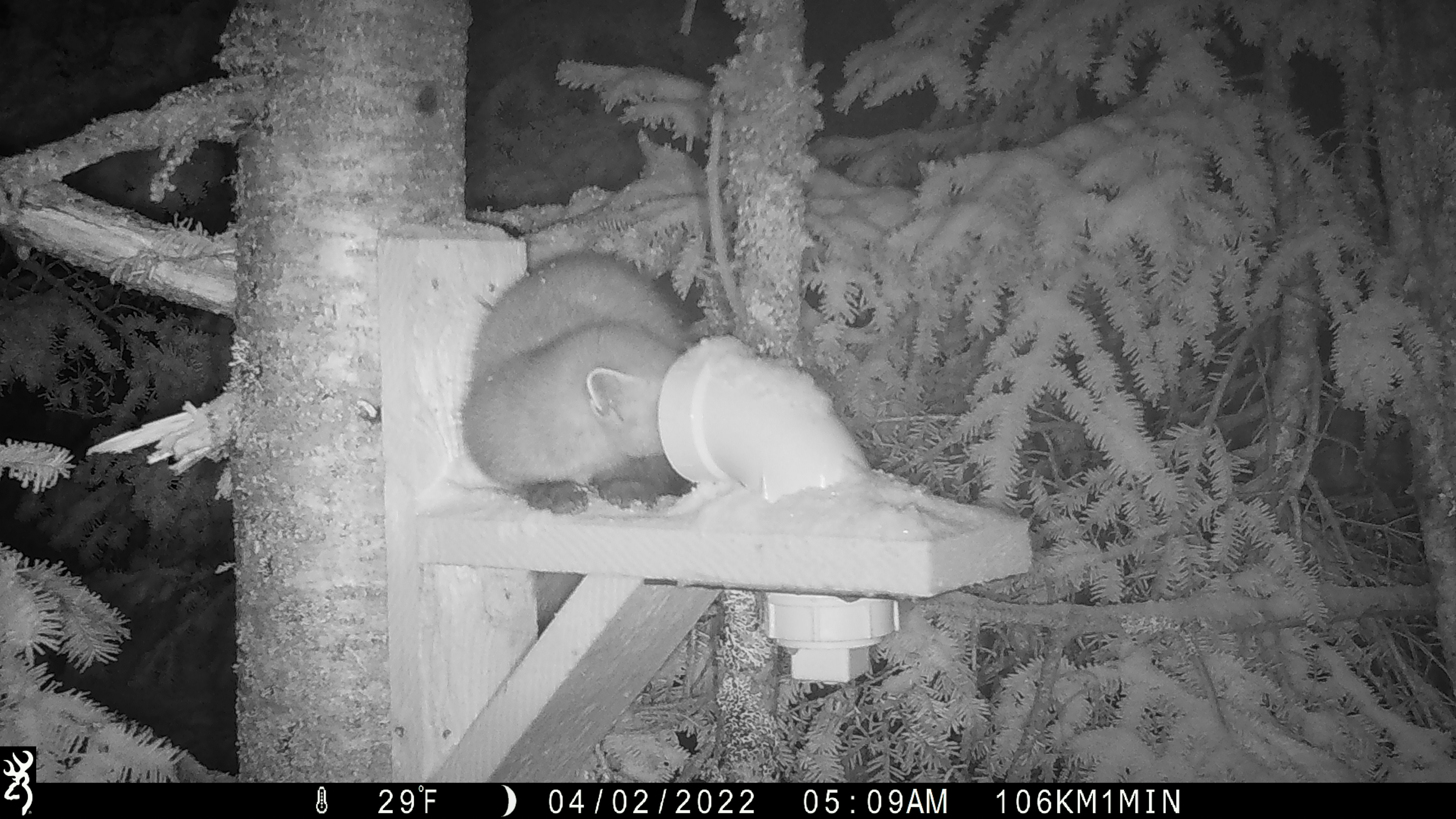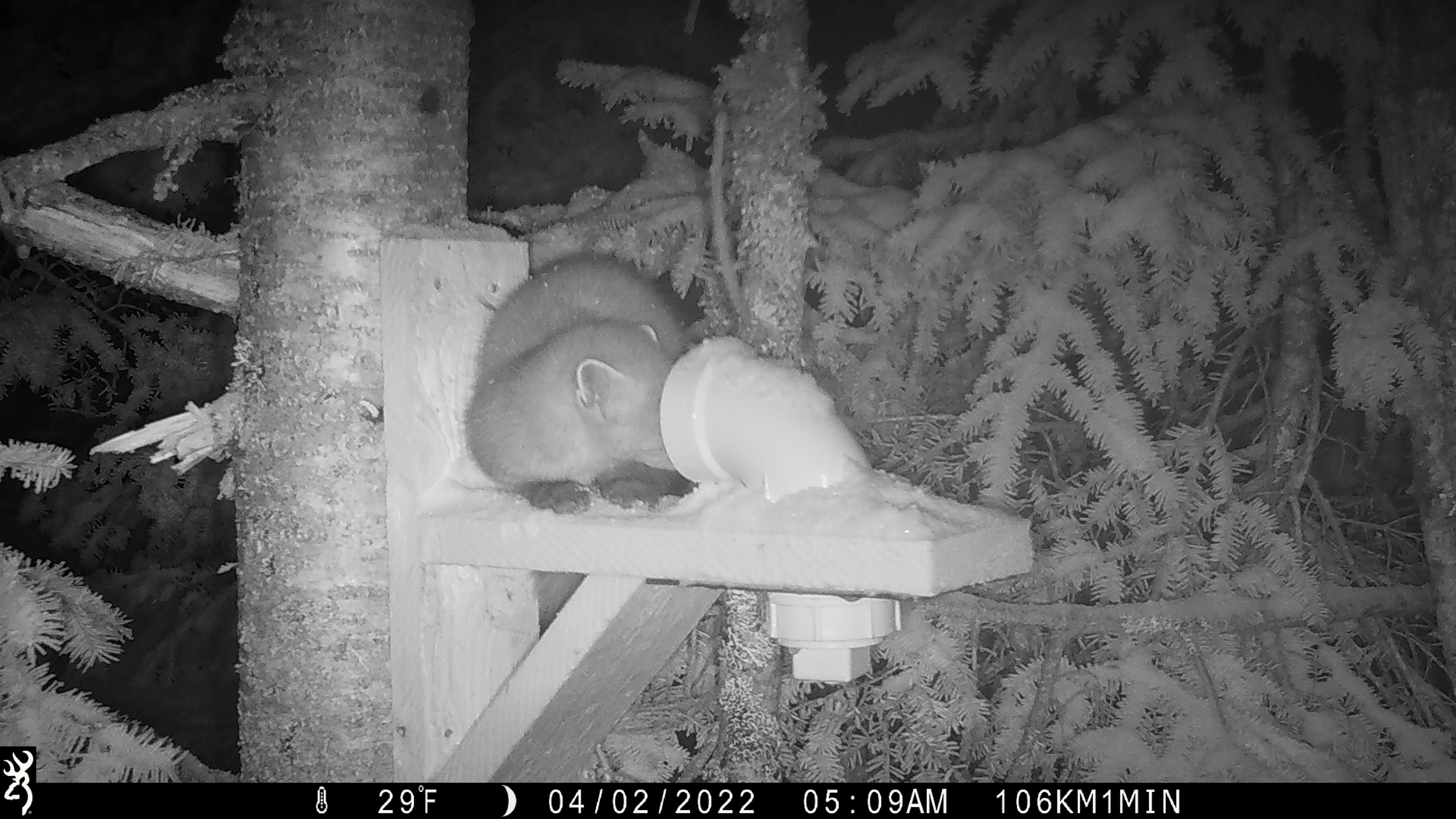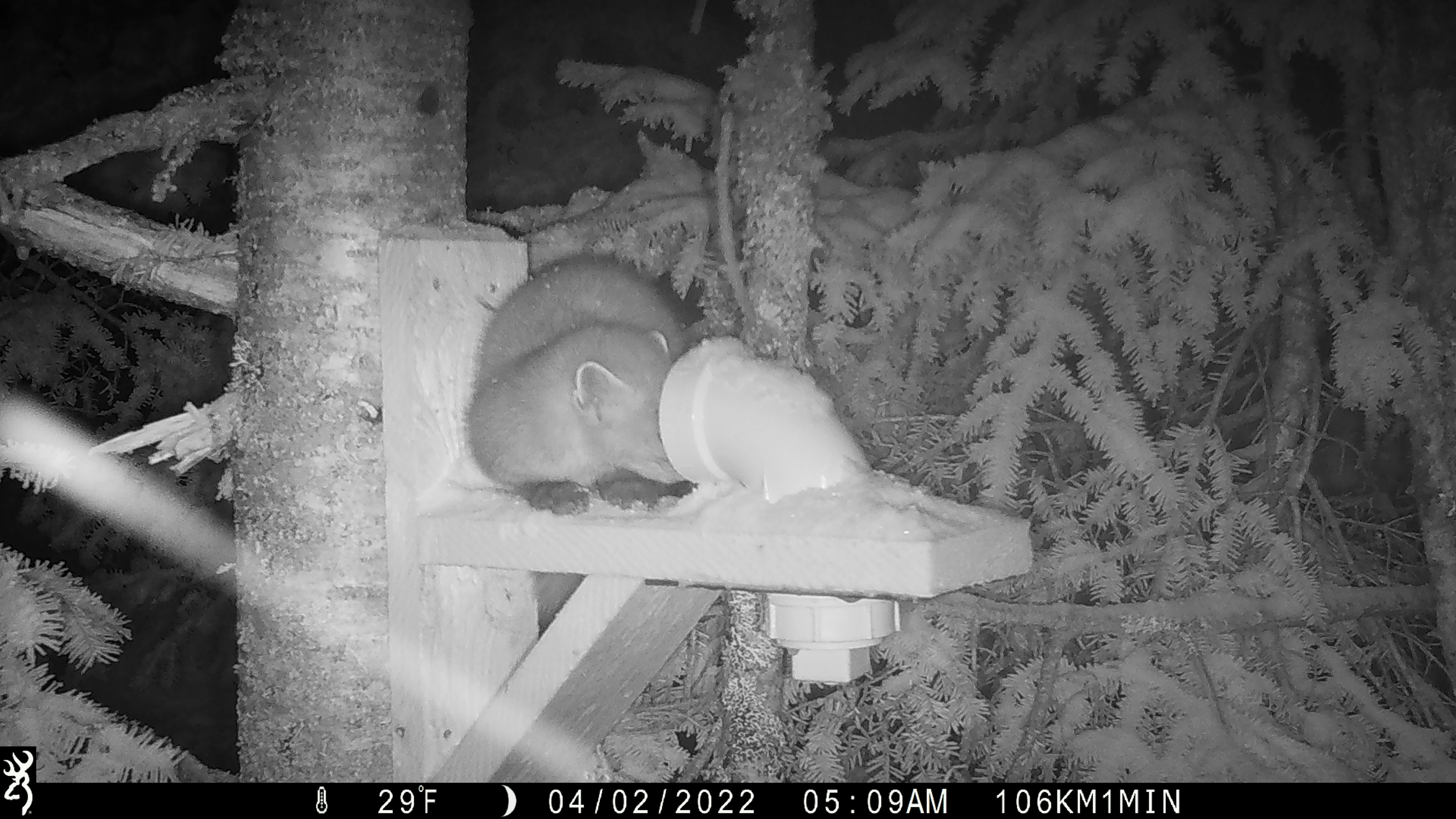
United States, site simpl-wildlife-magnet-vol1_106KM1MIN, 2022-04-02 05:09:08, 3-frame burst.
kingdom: Animalia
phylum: Chordata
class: Mammalia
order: Carnivora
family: Mustelidae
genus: Martes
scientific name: Martes americana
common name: american marten